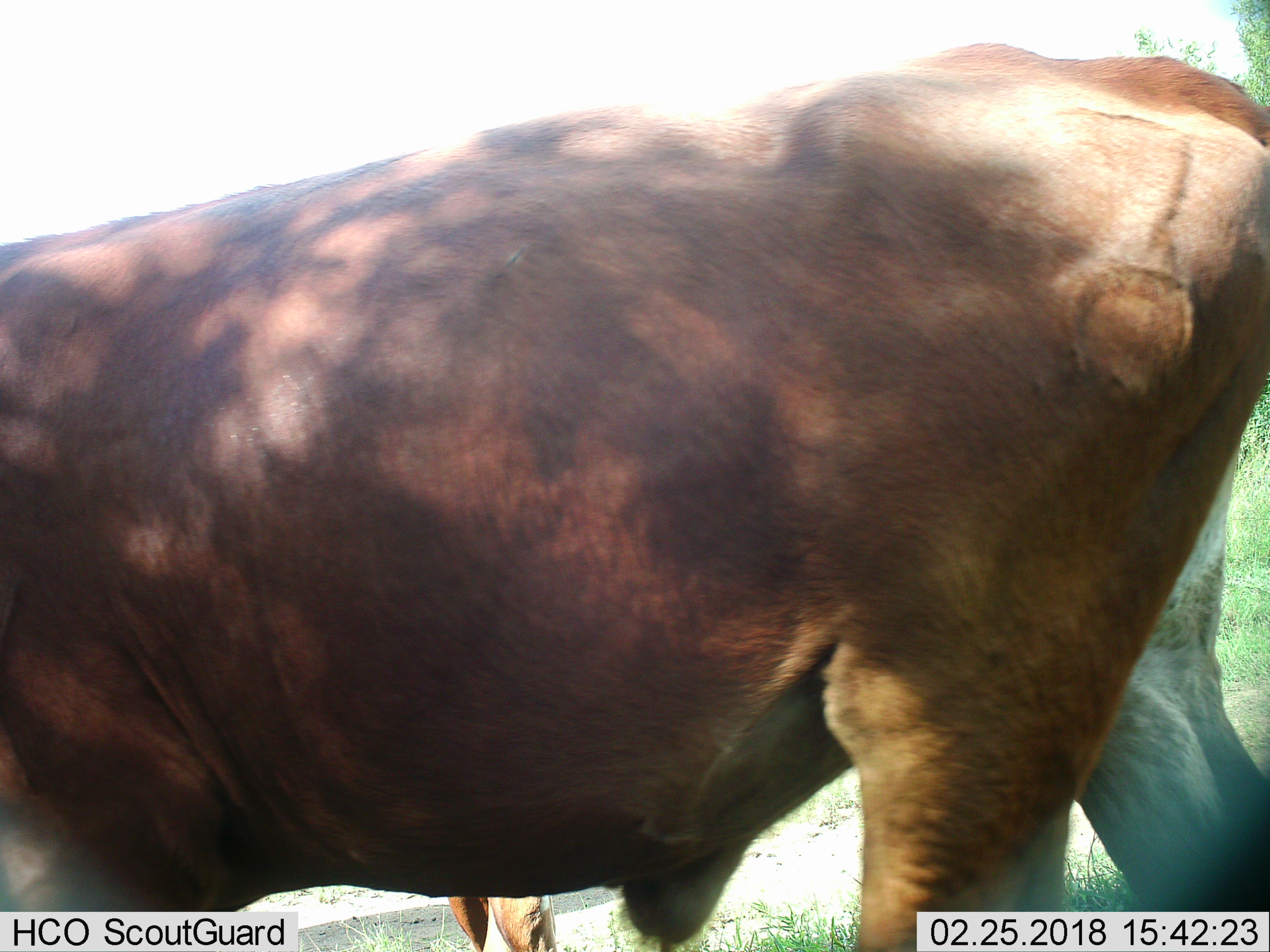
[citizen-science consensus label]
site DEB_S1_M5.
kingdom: Animalia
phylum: Chordata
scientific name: Vertebrata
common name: domestic animal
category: domesticanimal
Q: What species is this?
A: Domesticanimal (domestic animal) (Vertebrata).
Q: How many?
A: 1.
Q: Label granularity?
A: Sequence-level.